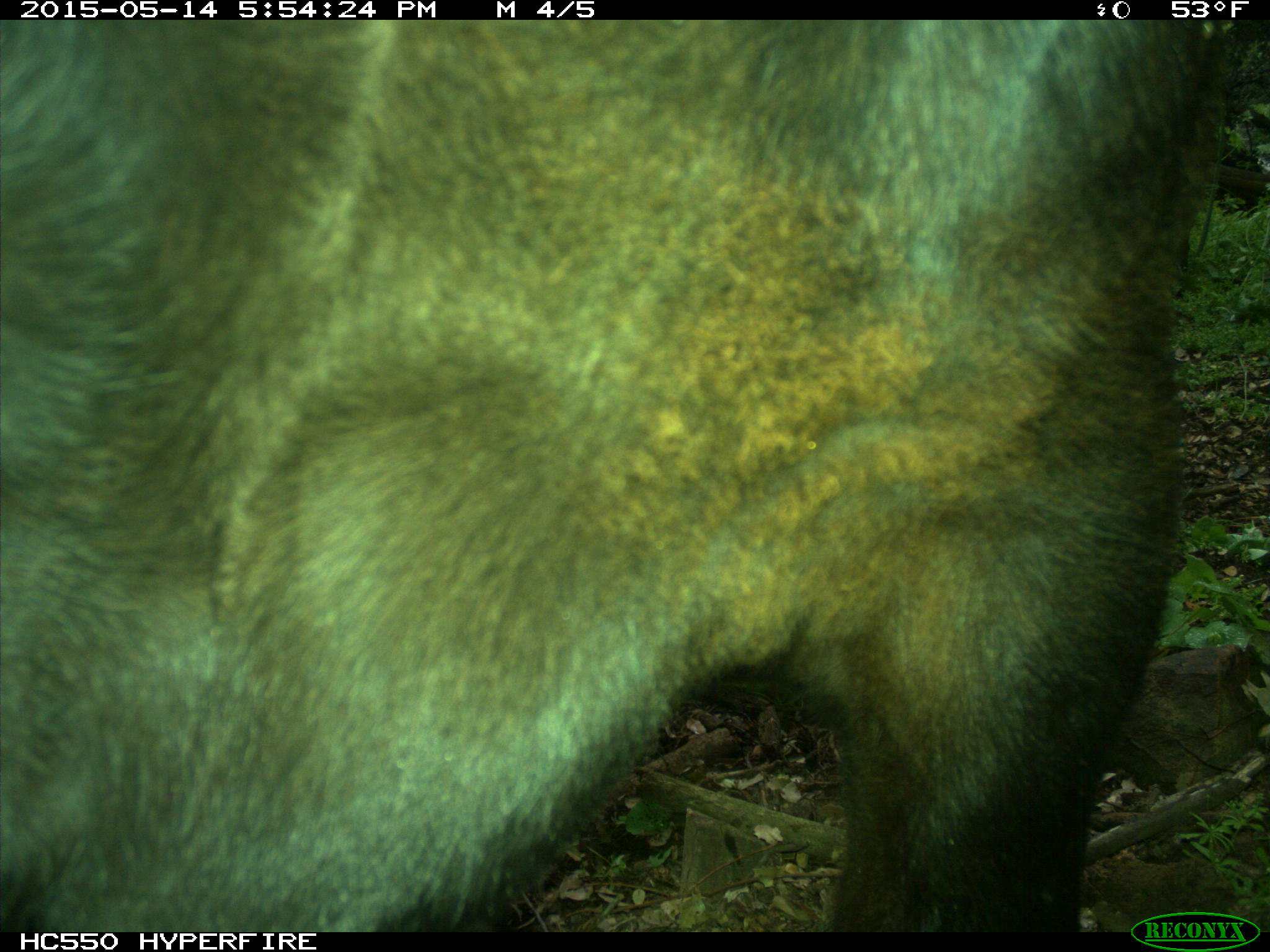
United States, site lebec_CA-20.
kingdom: Animalia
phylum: Chordata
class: Mammalia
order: Artiodactyla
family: Bovidae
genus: Bos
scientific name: Bos taurus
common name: domestic cow